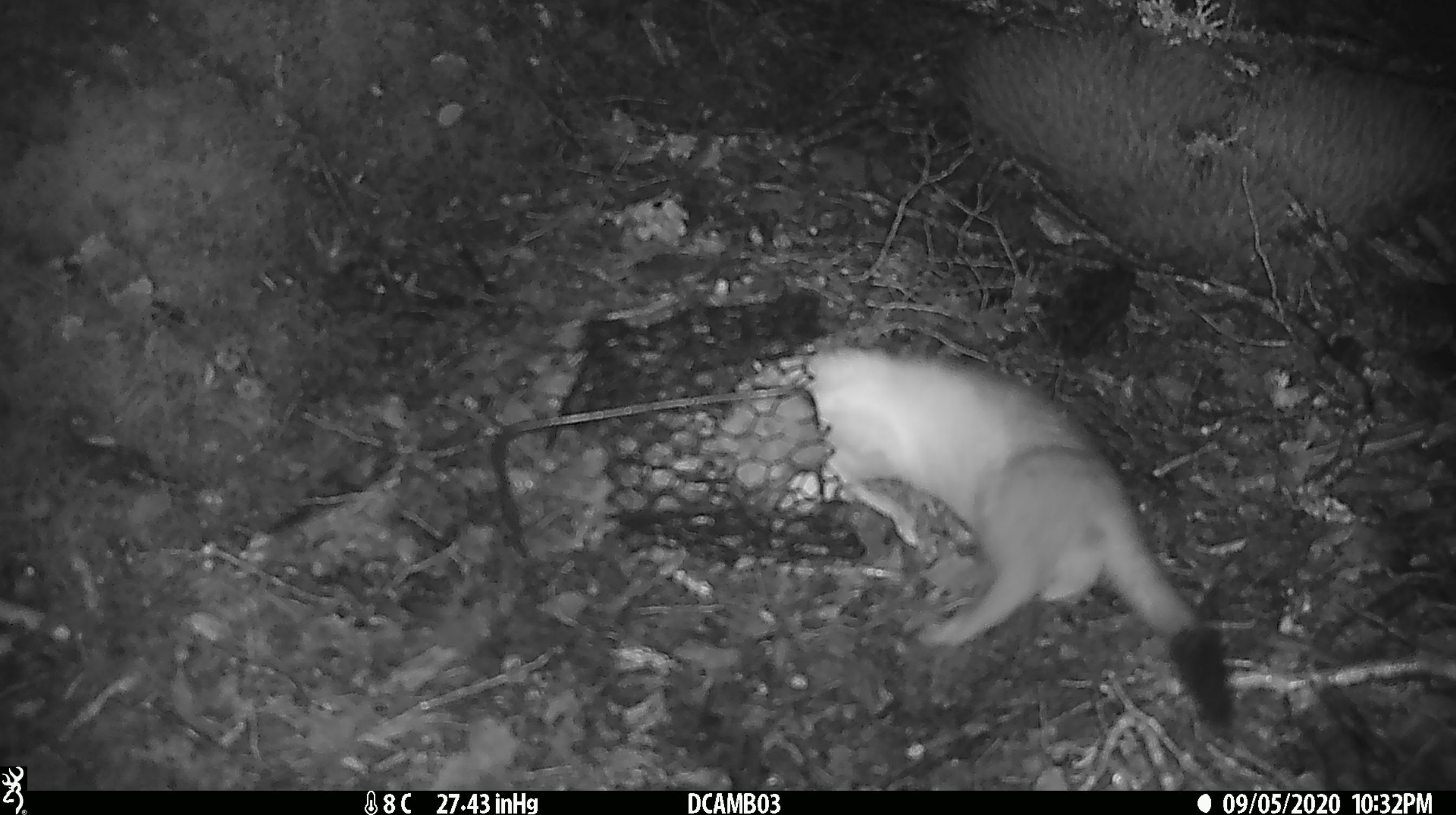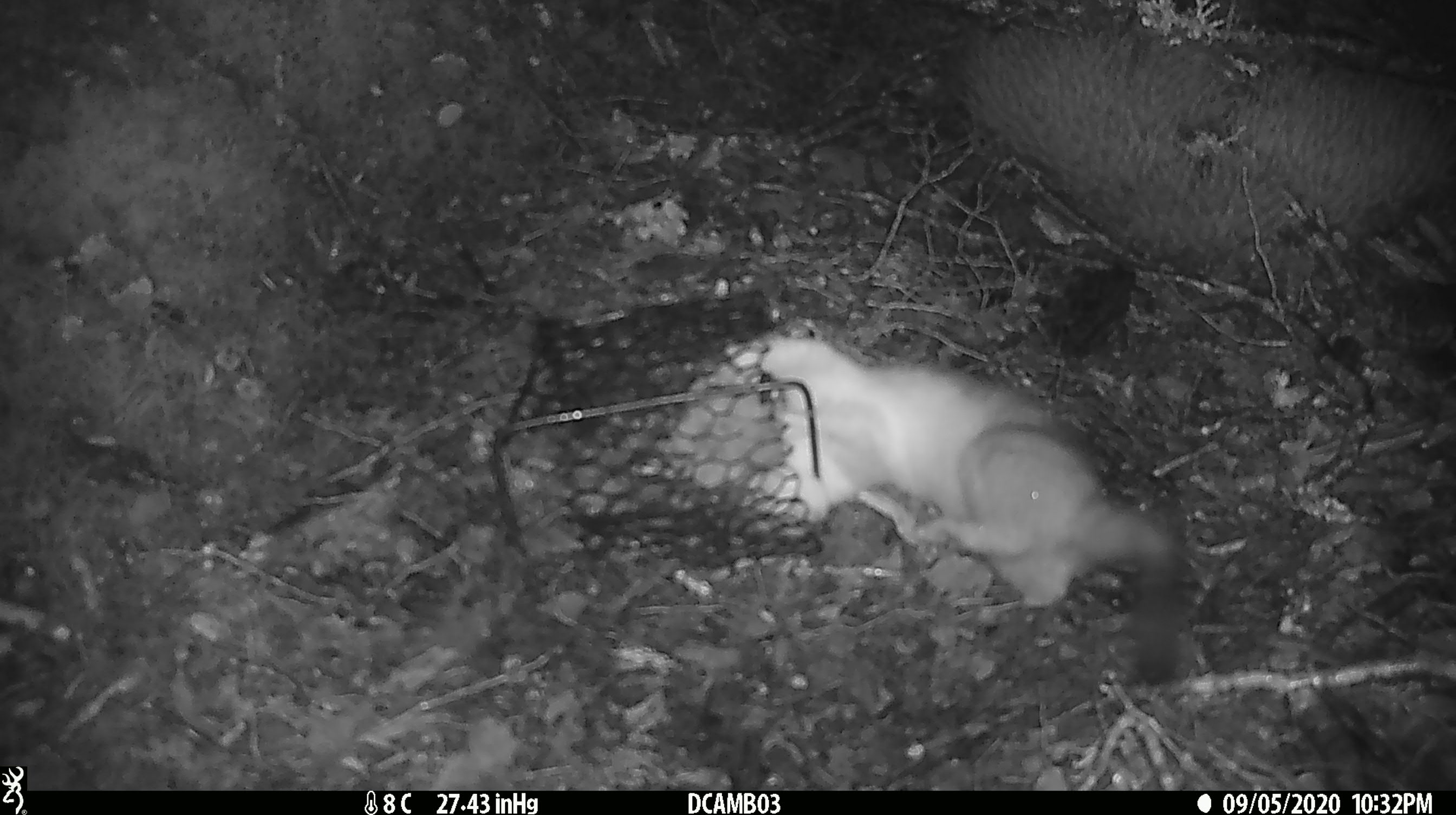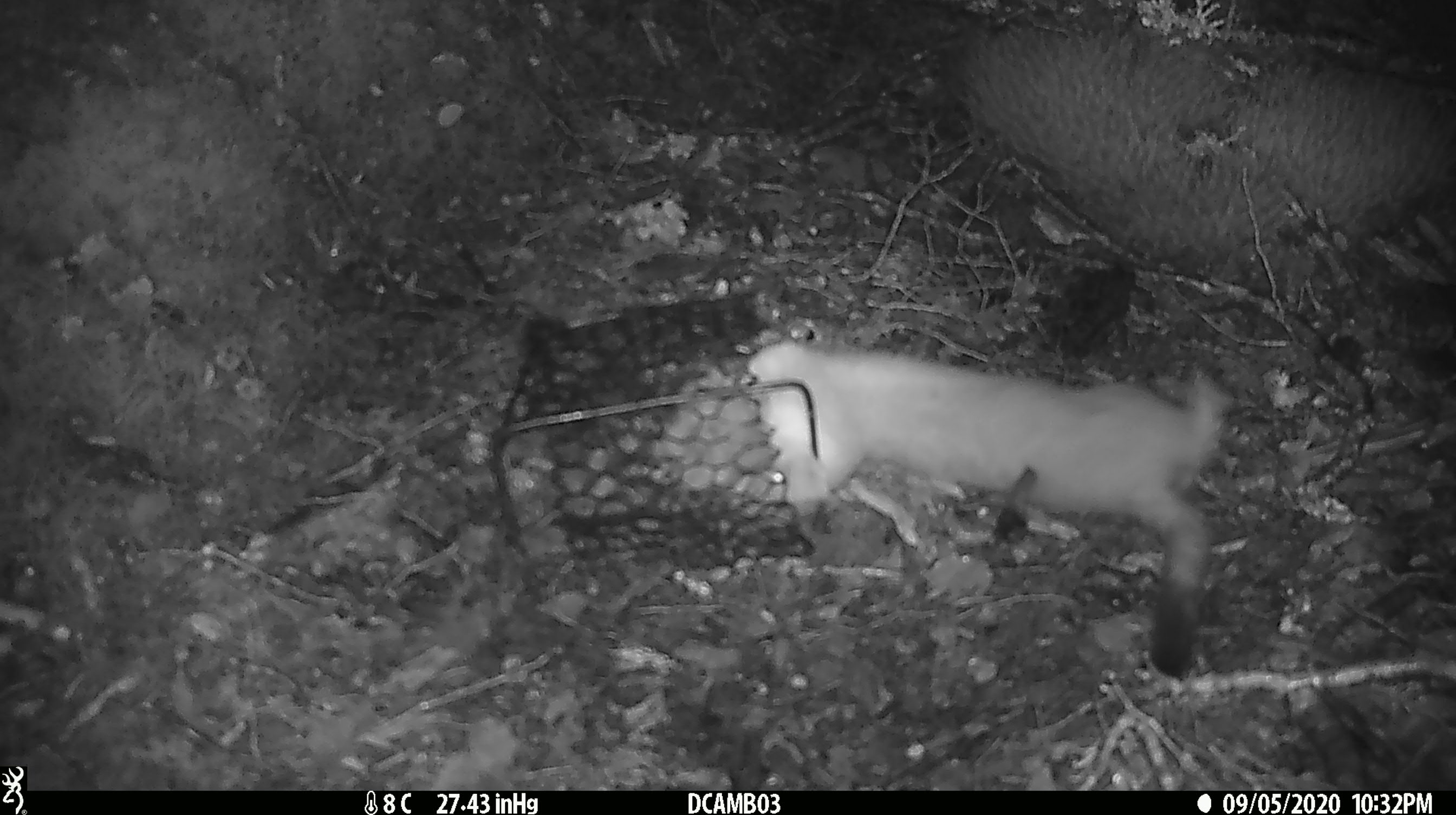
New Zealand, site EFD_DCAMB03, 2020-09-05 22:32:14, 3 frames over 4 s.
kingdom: Animalia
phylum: Chordata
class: Mammalia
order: Carnivora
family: Mustelidae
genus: Mustela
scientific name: Mustela erminea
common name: stoat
Stoat (Mustela erminea).